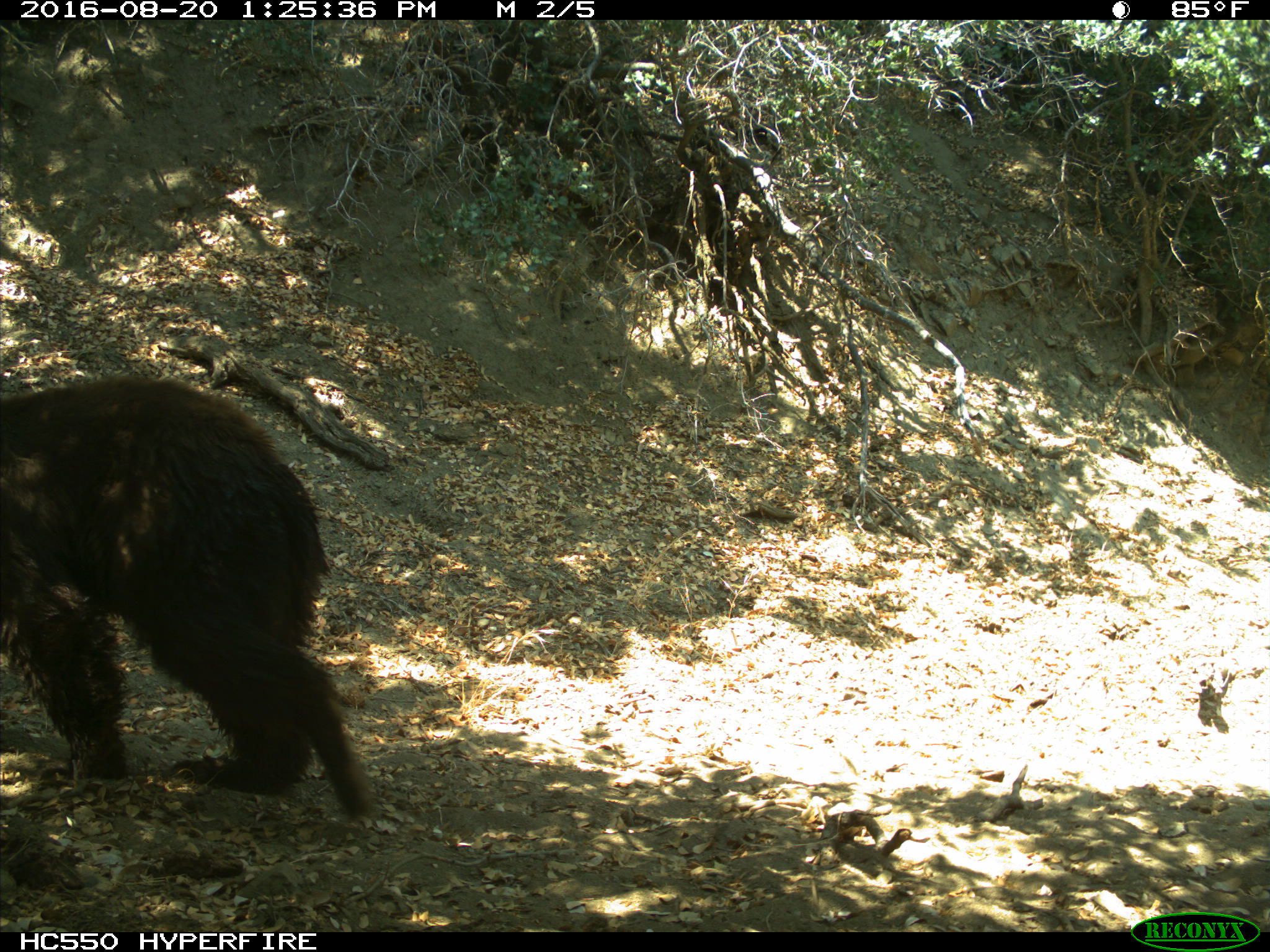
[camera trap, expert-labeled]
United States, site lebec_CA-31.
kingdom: Animalia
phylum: Chordata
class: Mammalia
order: Carnivora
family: Ursidae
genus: Ursus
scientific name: Ursus americanus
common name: american black bear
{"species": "Ursus americanus (american black bear)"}